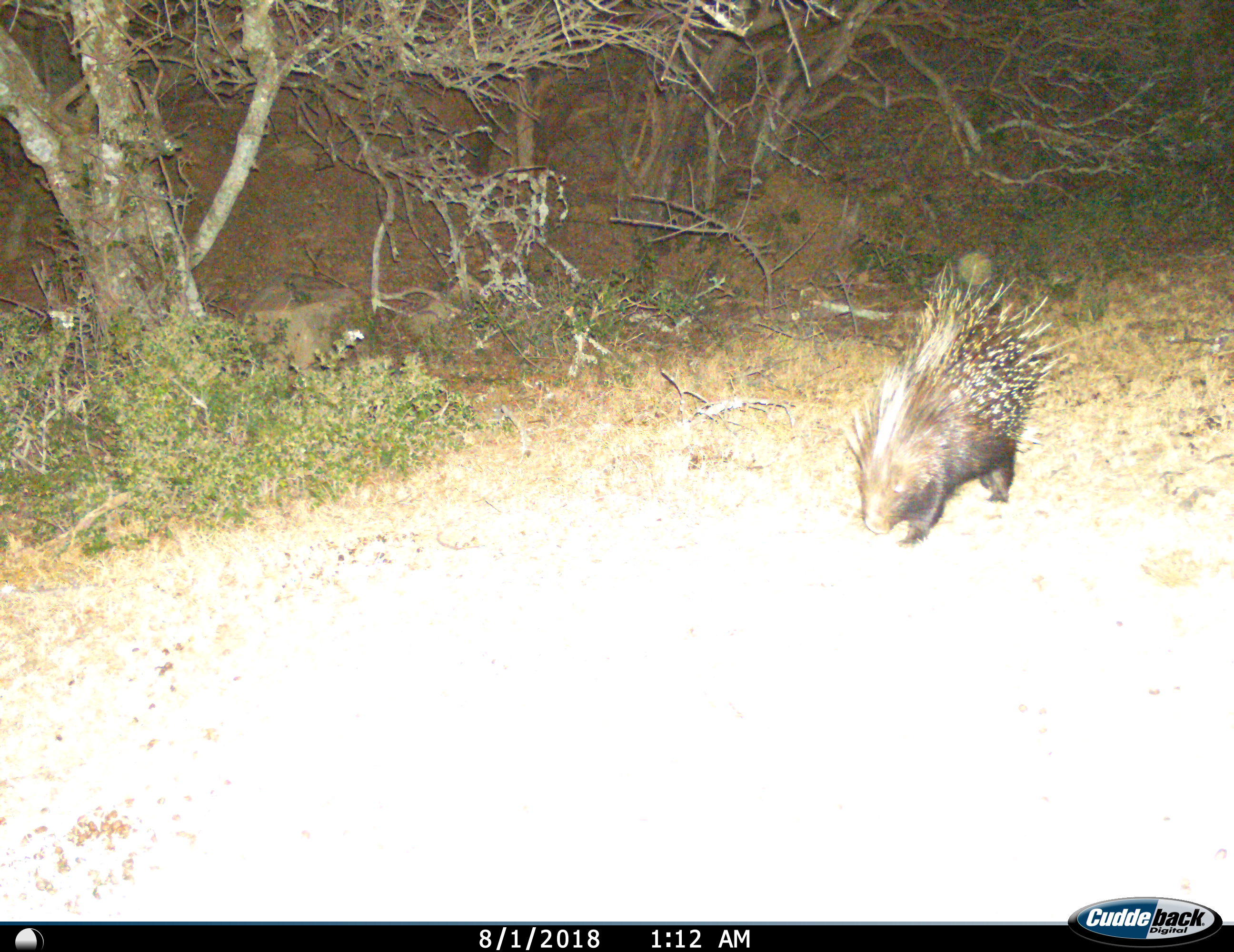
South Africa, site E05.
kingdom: Animalia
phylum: Chordata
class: Mammalia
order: Rodentia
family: Hystricidae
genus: Hystrix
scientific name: Hystrix africaeaustralis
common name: cape porcupine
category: porcupine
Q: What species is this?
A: Porcupine (cape porcupine) (Hystrix africaeaustralis).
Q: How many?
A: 1.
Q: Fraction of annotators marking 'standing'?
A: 11%.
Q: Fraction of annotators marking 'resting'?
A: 0%.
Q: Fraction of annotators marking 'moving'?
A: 67%.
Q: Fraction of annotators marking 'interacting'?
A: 0%.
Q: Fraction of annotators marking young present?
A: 0%.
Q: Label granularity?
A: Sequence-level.